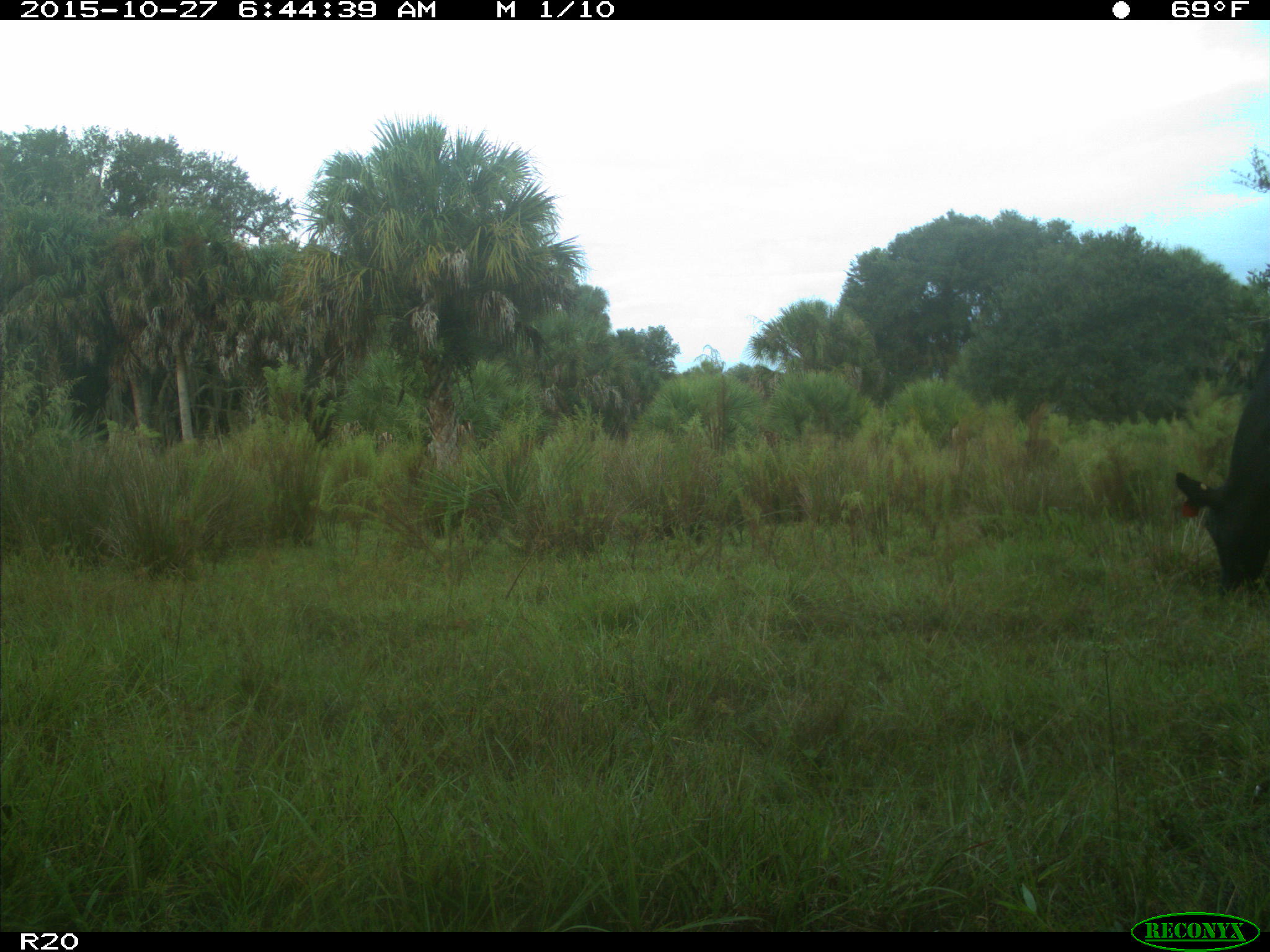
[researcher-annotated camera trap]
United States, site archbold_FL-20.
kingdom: Animalia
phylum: Chordata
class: Mammalia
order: Artiodactyla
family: Bovidae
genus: Bos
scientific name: Bos taurus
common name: domestic cow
Bos taurus (domestic cow).